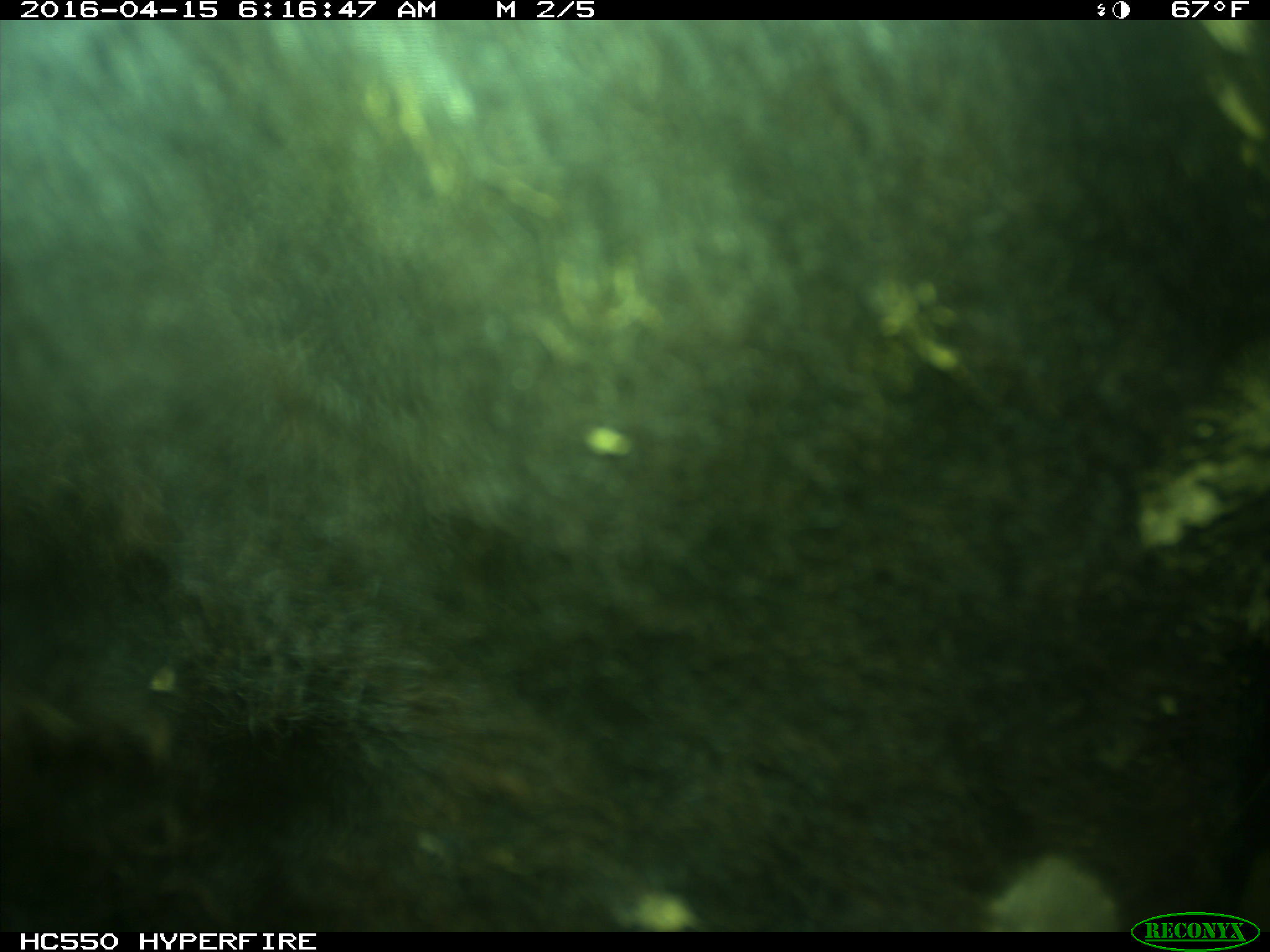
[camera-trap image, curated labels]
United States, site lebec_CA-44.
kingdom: Animalia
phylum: Chordata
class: Mammalia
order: Artiodactyla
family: Bovidae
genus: Bos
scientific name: Bos taurus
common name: domestic cow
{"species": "Bos taurus (domestic cow)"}